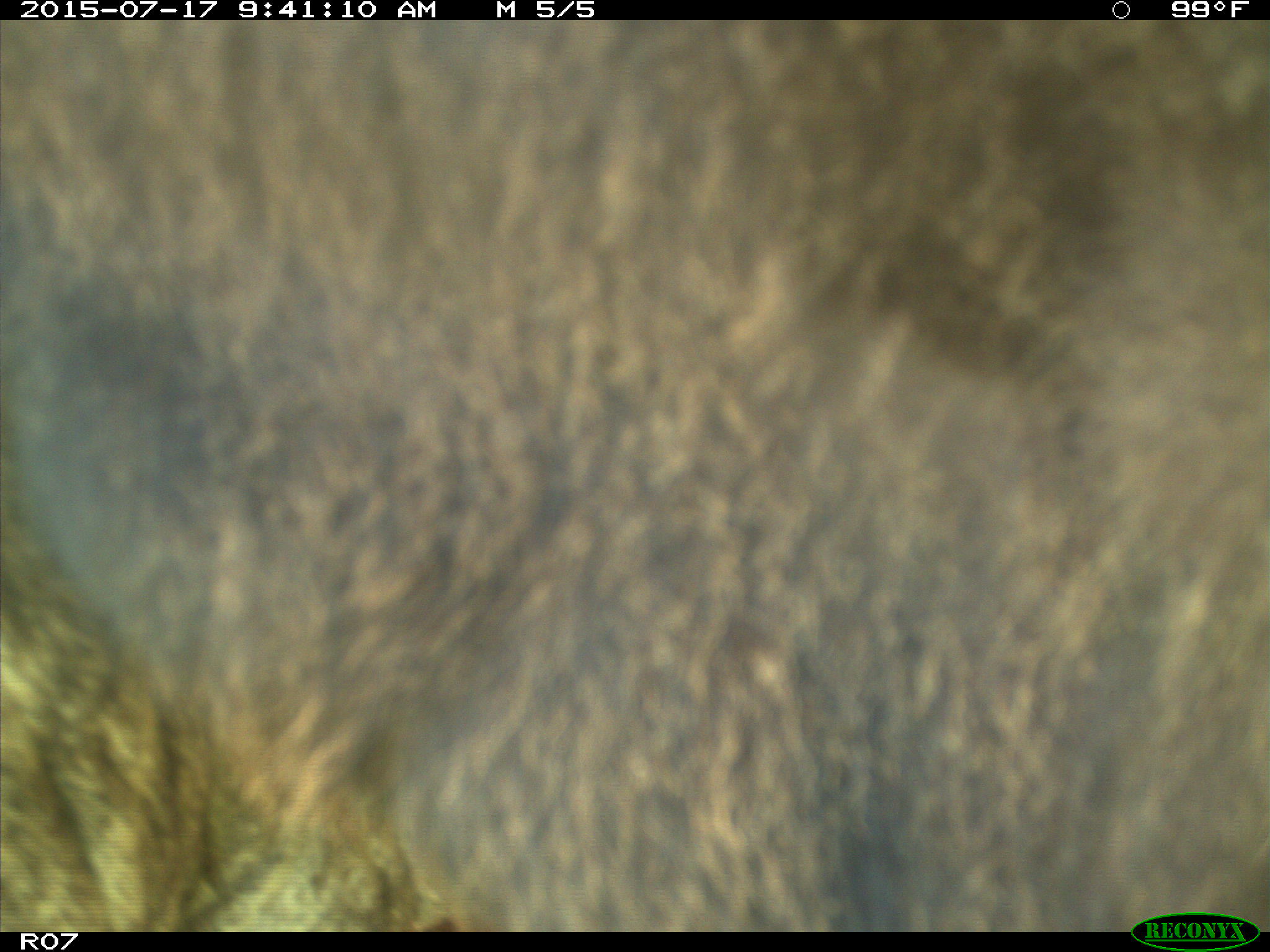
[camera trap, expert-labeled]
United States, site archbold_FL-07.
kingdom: Animalia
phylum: Chordata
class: Mammalia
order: Artiodactyla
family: Bovidae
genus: Bos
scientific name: Bos taurus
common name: domestic cow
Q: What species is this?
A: Bos taurus (domestic cow).